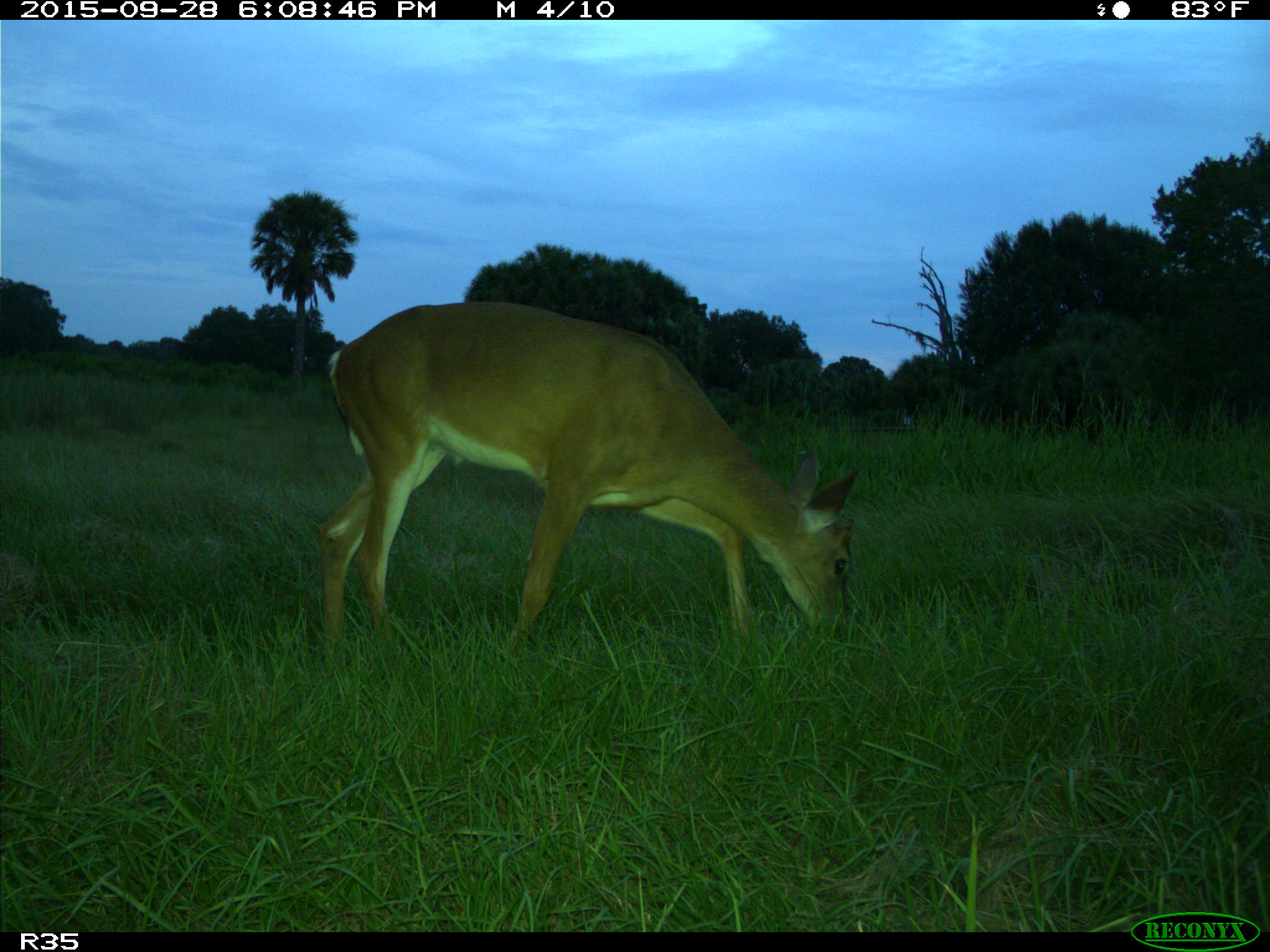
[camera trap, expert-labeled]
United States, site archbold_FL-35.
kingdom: Animalia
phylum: Chordata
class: Mammalia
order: Artiodactyla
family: Cervidae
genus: Odocoileus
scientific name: Odocoileus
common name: deer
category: unidentified deer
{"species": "unidentified deer (deer) (Odocoileus)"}